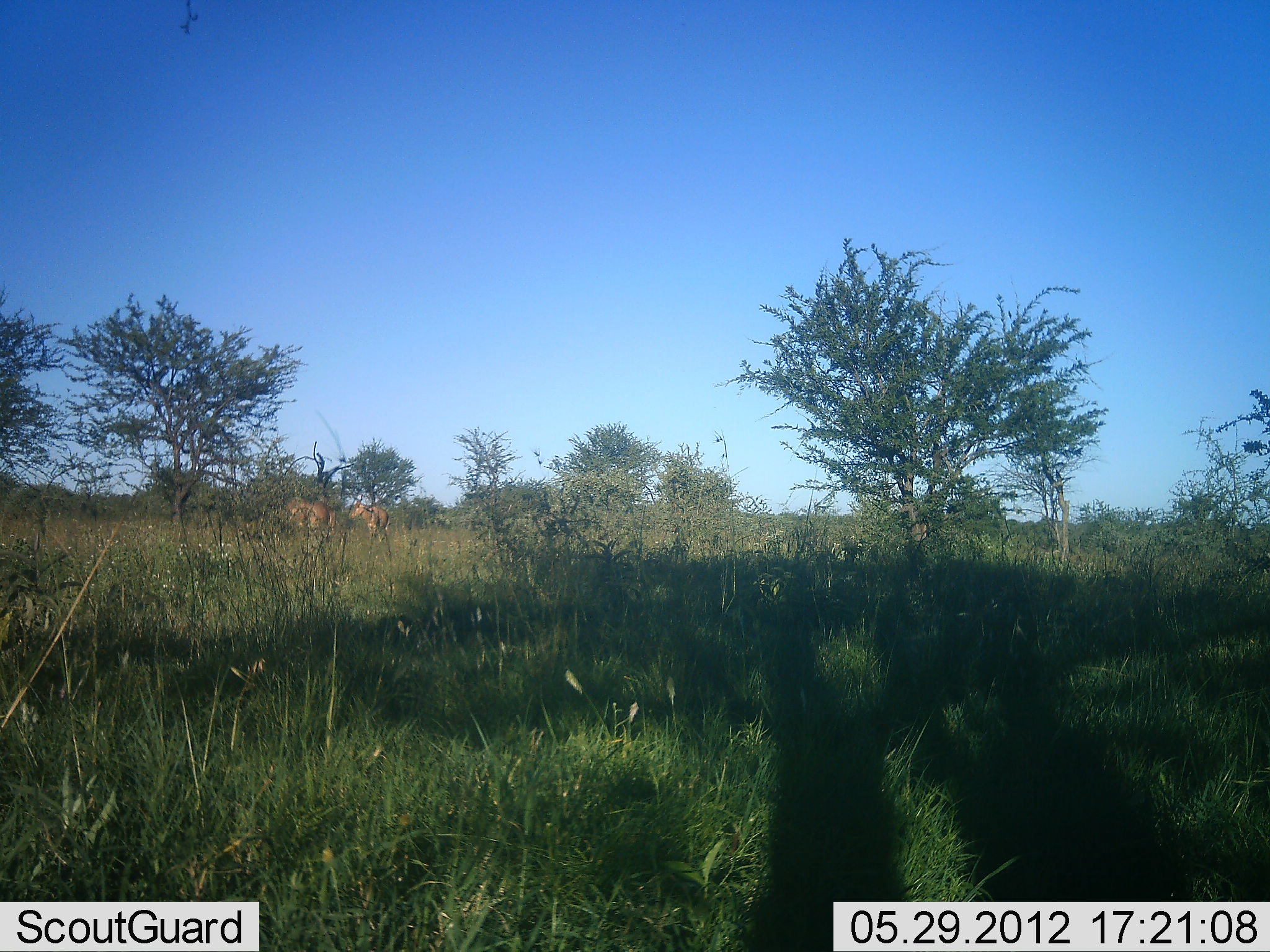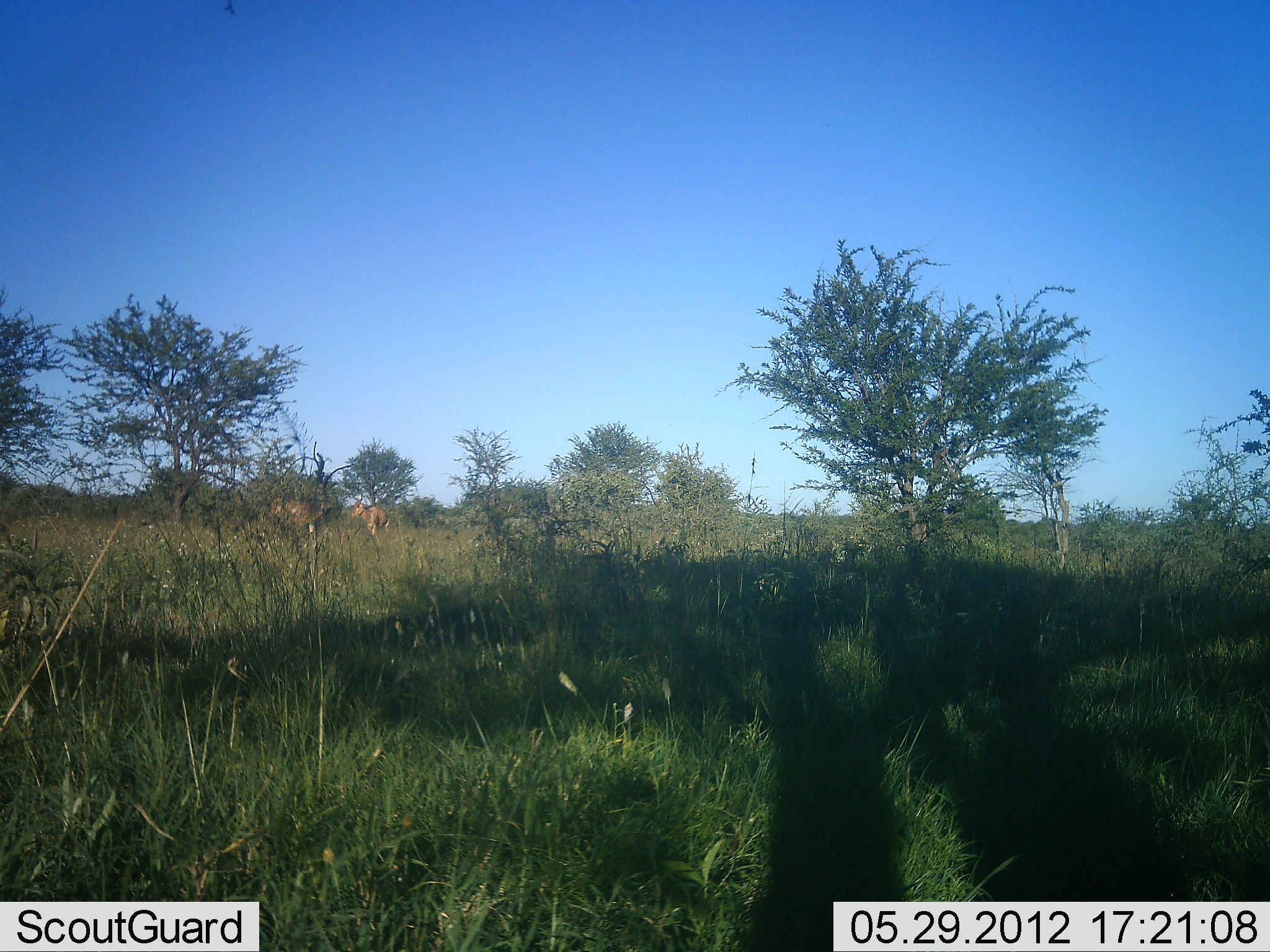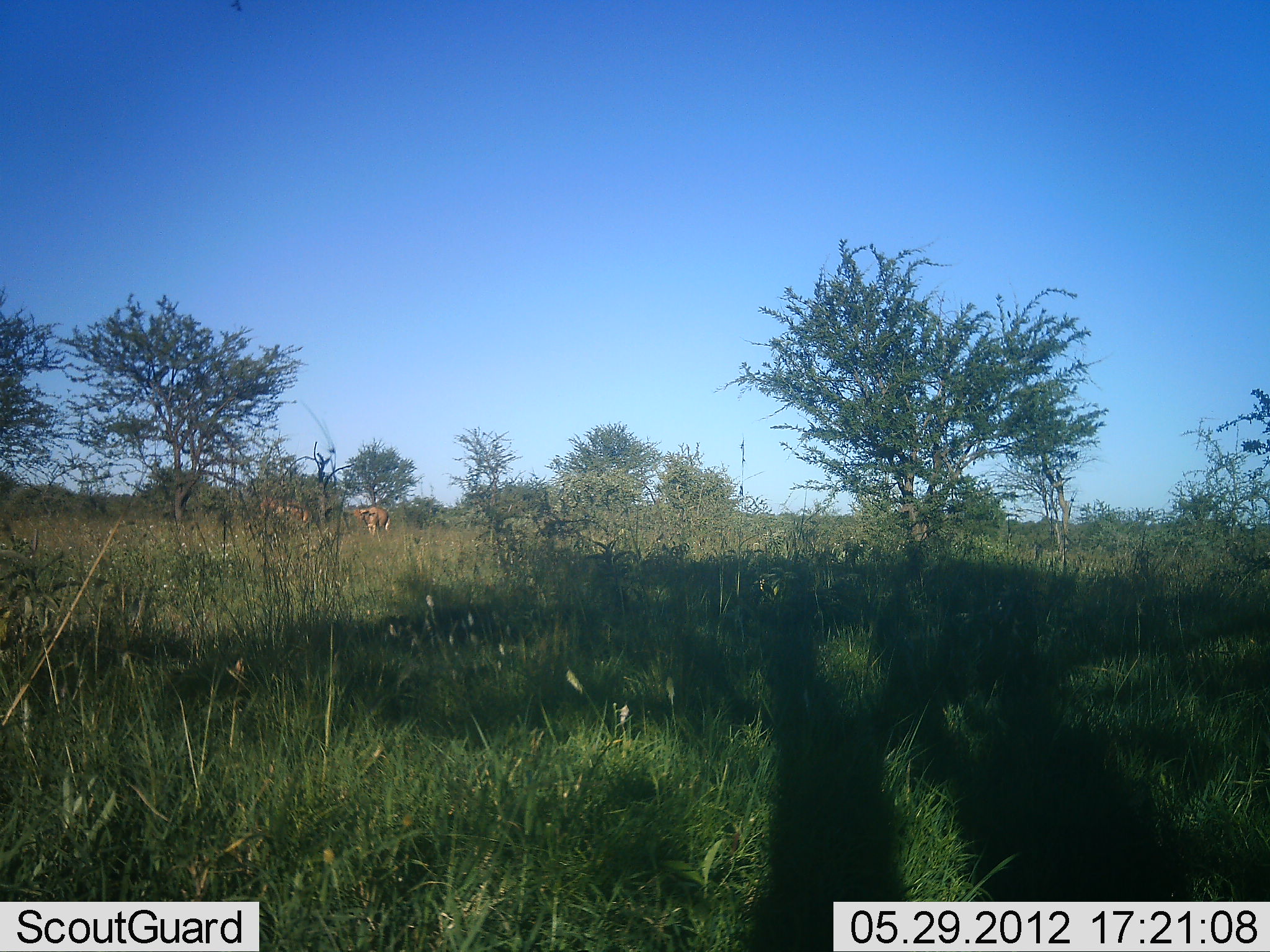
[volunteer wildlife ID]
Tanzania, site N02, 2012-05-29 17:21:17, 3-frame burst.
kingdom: Animalia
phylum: Chordata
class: Mammalia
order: Artiodactyla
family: Bovidae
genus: Alcelaphus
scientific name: Alcelaphus buselaphus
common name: hartebeest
Hartebeest (Alcelaphus buselaphus), count 2. Behavior (volunteer vote fractions): standing 80%, resting 0%, moving 40%, interacting 0%. Young present (vote fraction): 0%. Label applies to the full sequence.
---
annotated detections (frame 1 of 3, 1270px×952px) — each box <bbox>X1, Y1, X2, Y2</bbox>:
animal: <bbox>287, 500, 335, 531</bbox>; <bbox>348, 501, 389, 537</bbox>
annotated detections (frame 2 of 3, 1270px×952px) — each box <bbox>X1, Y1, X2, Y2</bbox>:
animal: <bbox>270, 498, 324, 531</bbox>; <bbox>348, 501, 389, 537</bbox>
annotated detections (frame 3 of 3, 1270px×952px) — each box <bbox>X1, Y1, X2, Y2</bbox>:
animal: <bbox>260, 499, 313, 528</bbox>; <bbox>354, 506, 389, 537</bbox>